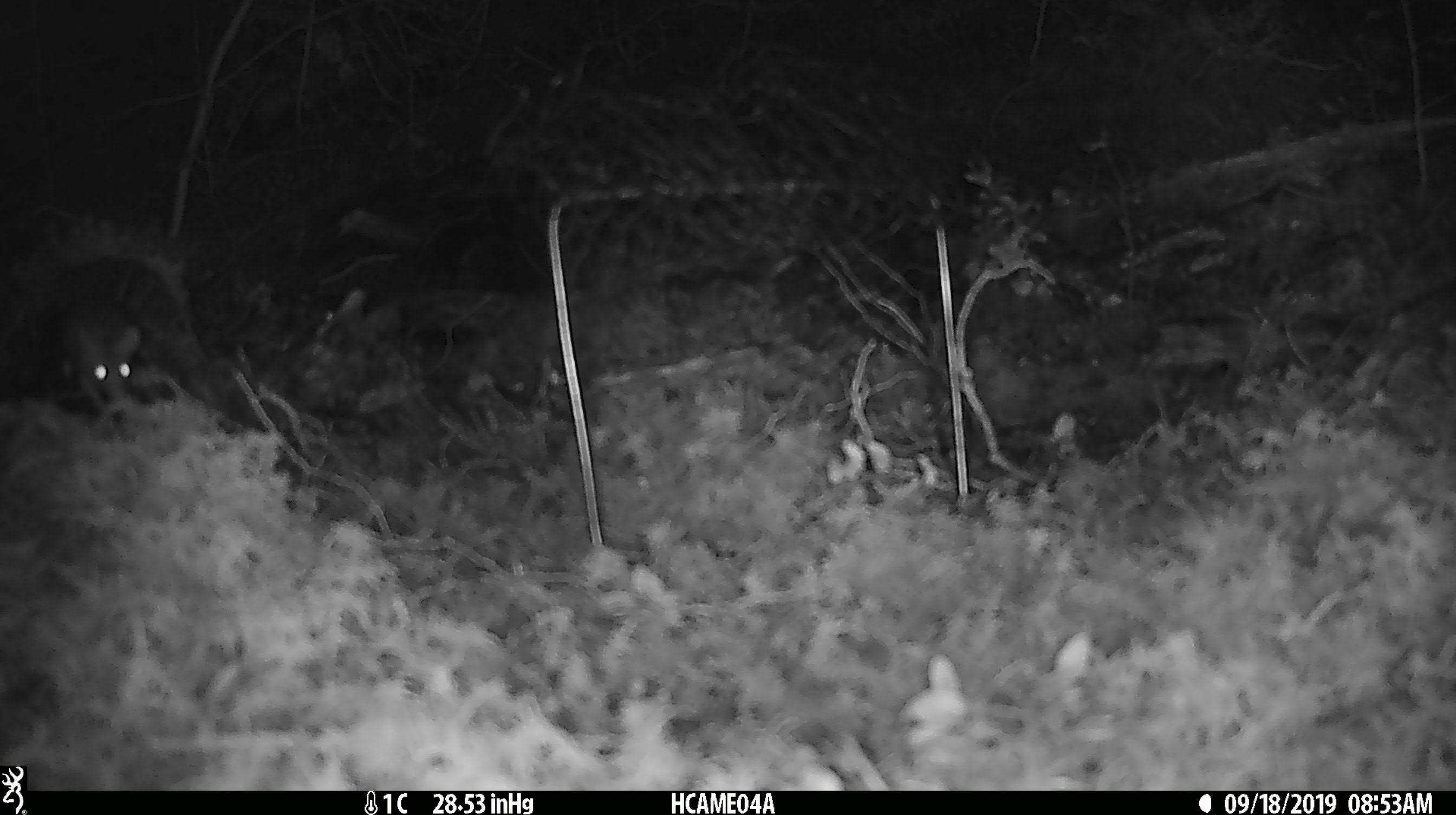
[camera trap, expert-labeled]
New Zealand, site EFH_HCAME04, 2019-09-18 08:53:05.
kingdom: Animalia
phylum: Chordata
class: Mammalia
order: Rodentia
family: Muridae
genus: Mus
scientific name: Mus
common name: mouse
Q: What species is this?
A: Mouse (Mus).